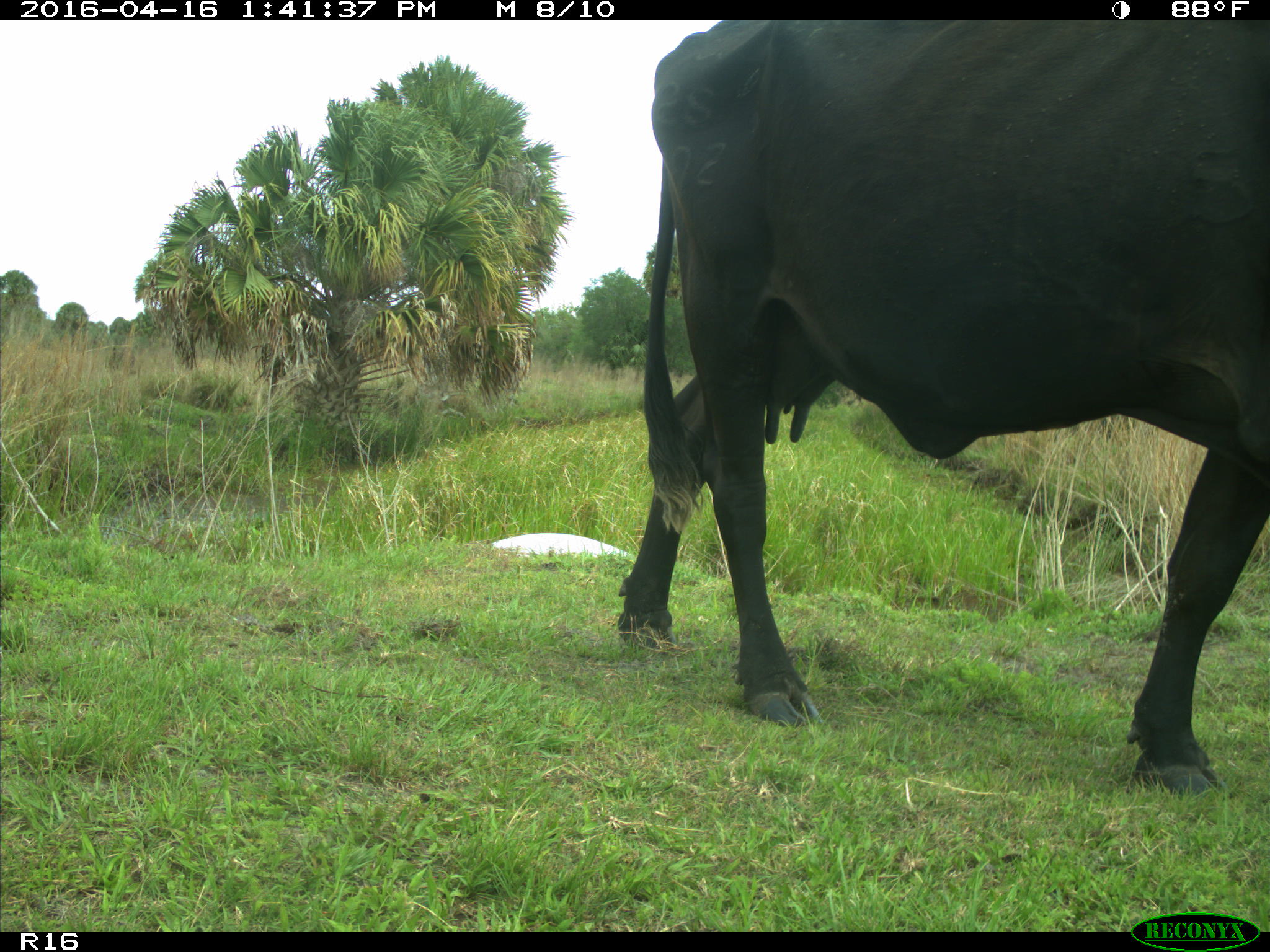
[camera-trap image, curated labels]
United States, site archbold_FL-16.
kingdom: Animalia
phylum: Chordata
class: Mammalia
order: Artiodactyla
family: Bovidae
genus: Bos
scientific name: Bos taurus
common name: domestic cow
Bos taurus (domestic cow).